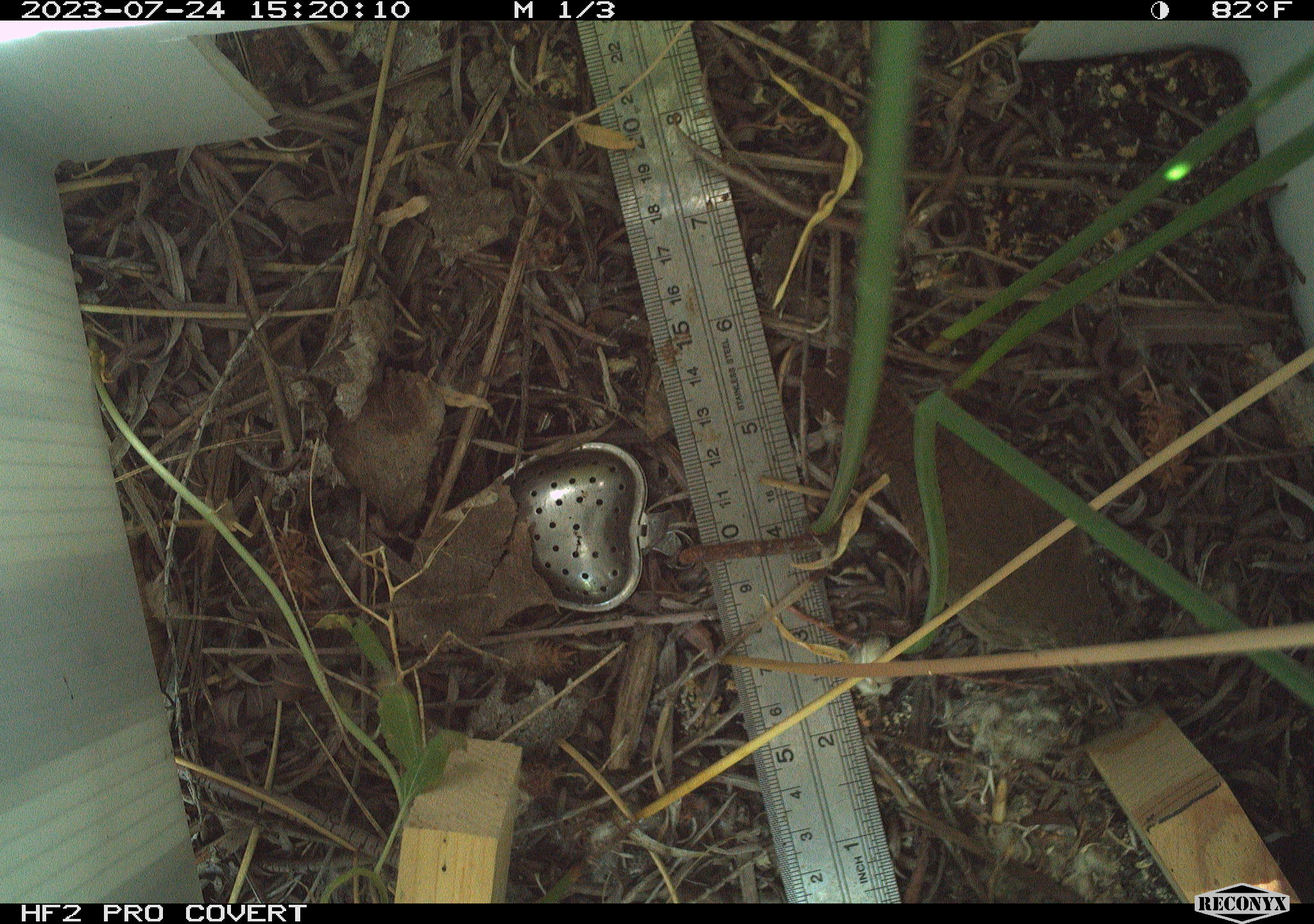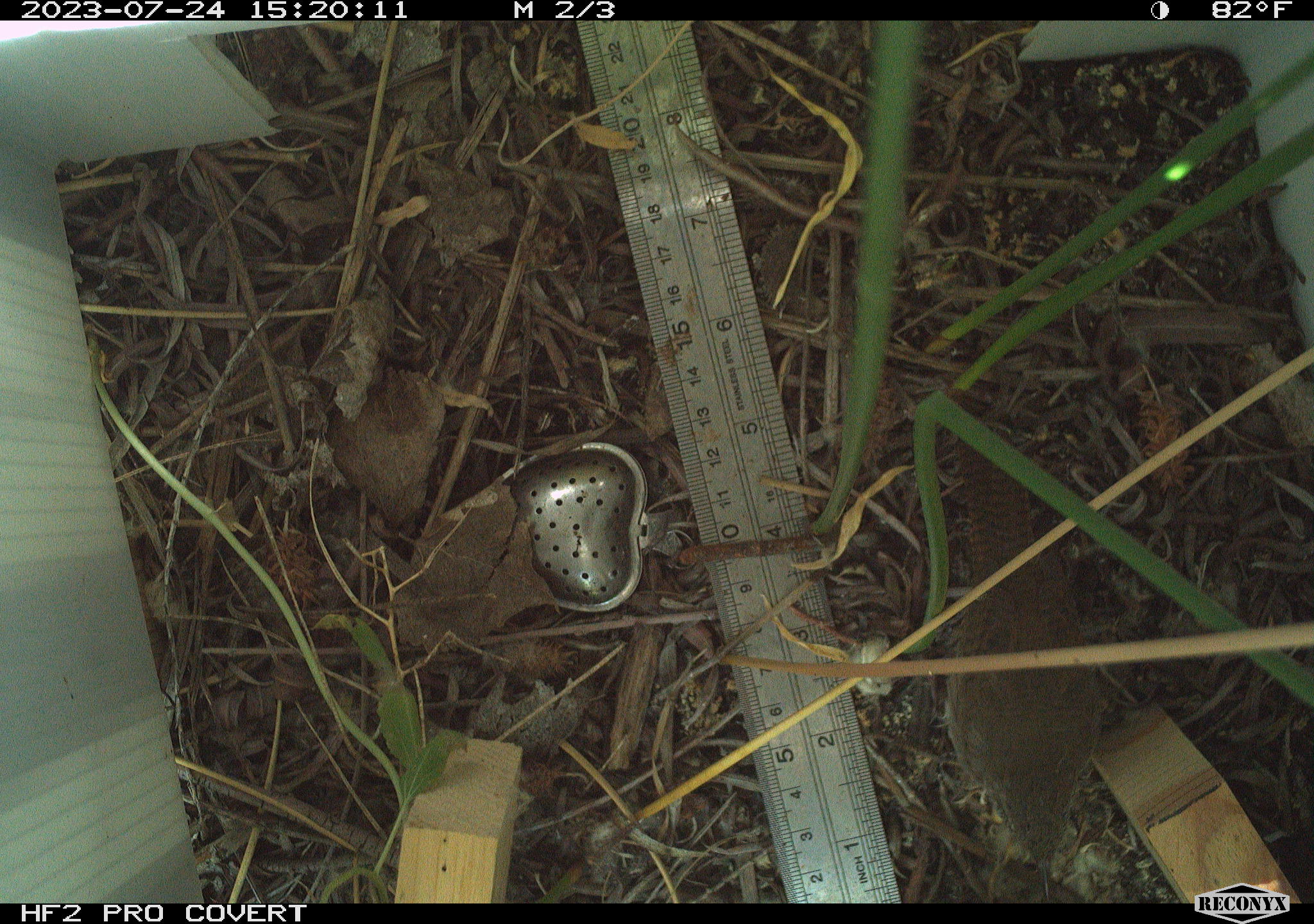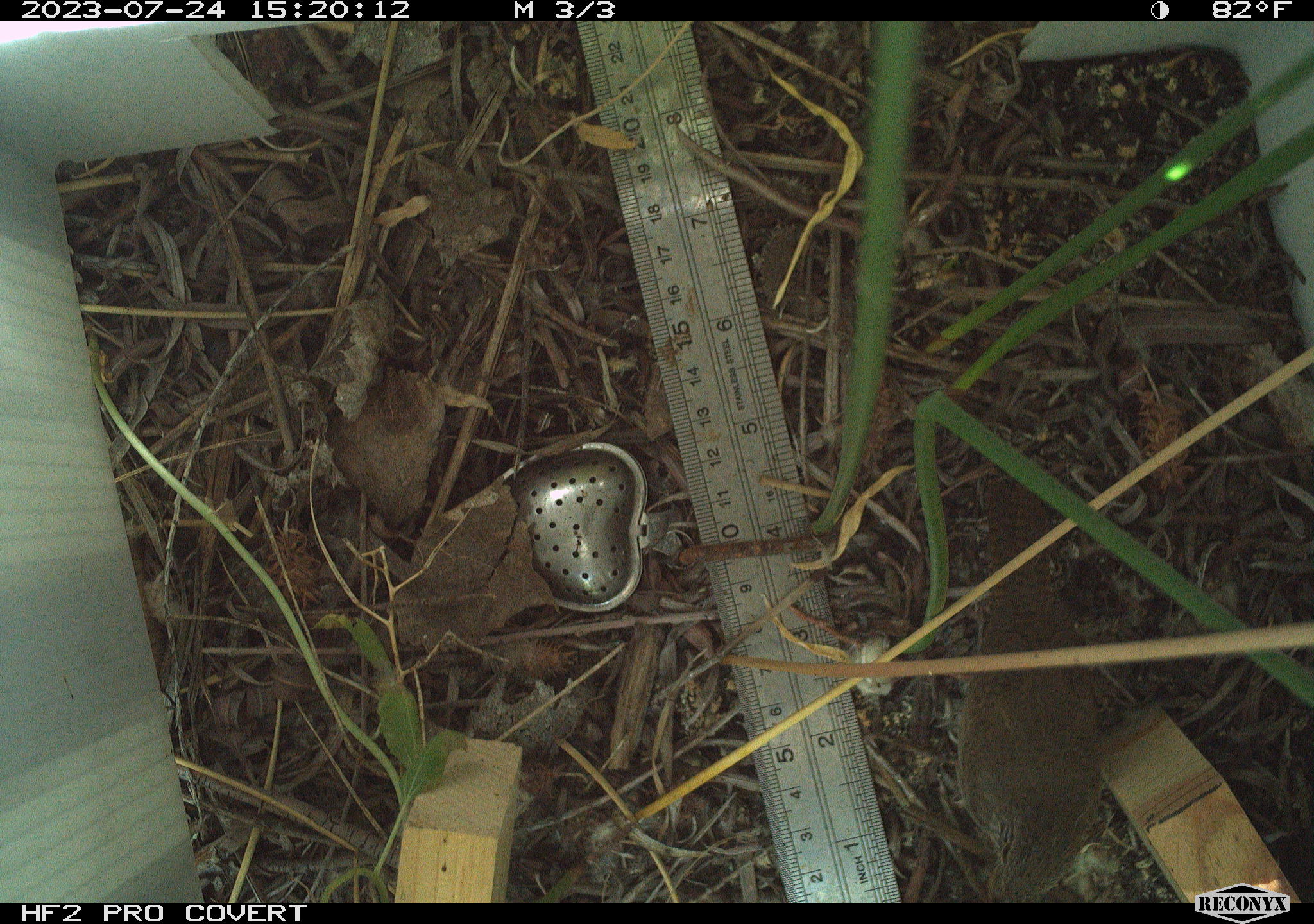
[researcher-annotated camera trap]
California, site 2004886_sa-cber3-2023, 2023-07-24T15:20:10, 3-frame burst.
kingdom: Animalia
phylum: Chordata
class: Aves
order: Passeriformes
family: Troglodytidae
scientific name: Troglodytidae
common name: wren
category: troglodytidae family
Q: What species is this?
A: Troglodytidae family (wren) (Troglodytidae).